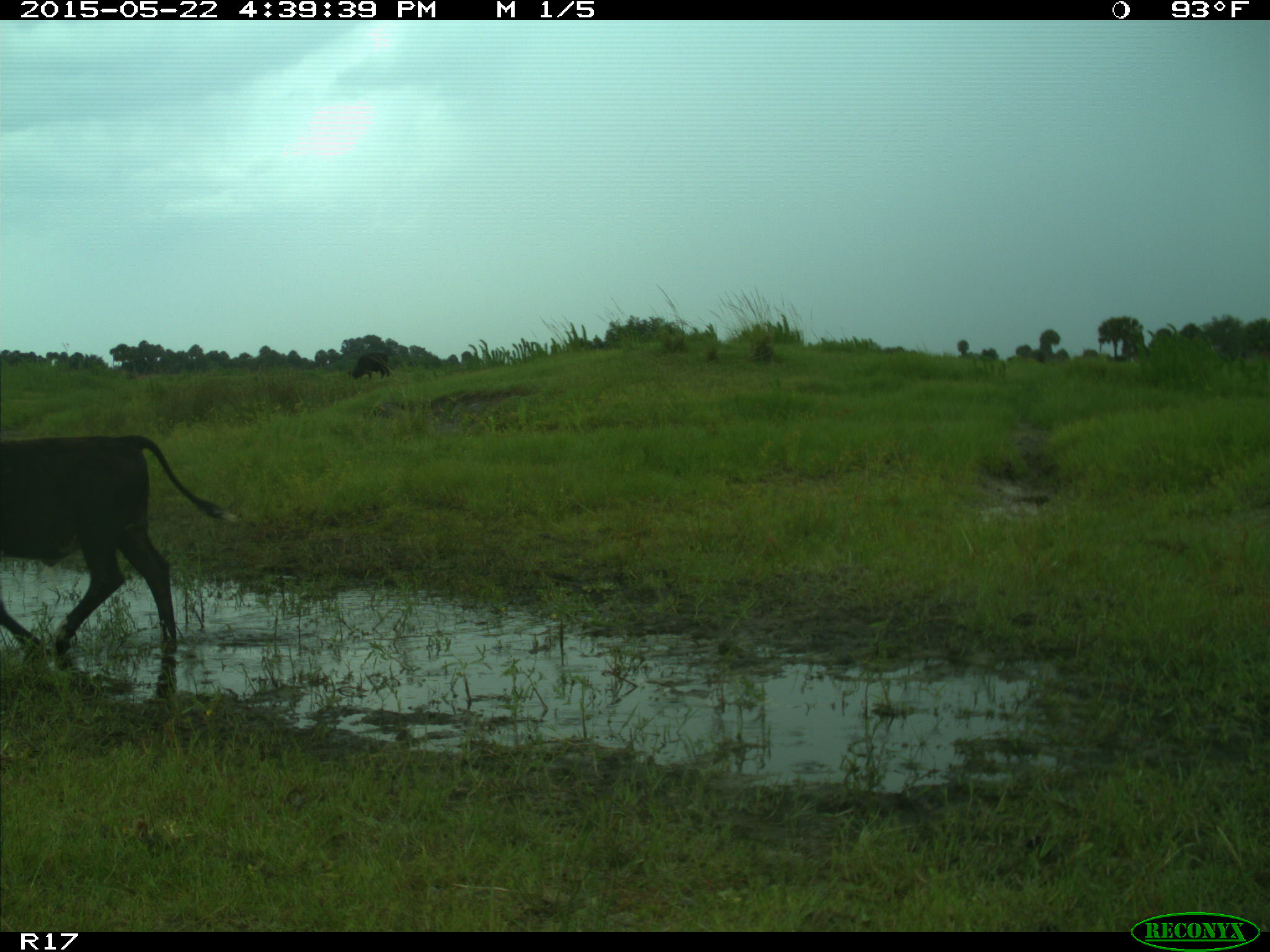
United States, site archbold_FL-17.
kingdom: Animalia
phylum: Chordata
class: Mammalia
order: Artiodactyla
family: Bovidae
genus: Bos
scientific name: Bos taurus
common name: domestic cow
Bos taurus (domestic cow).